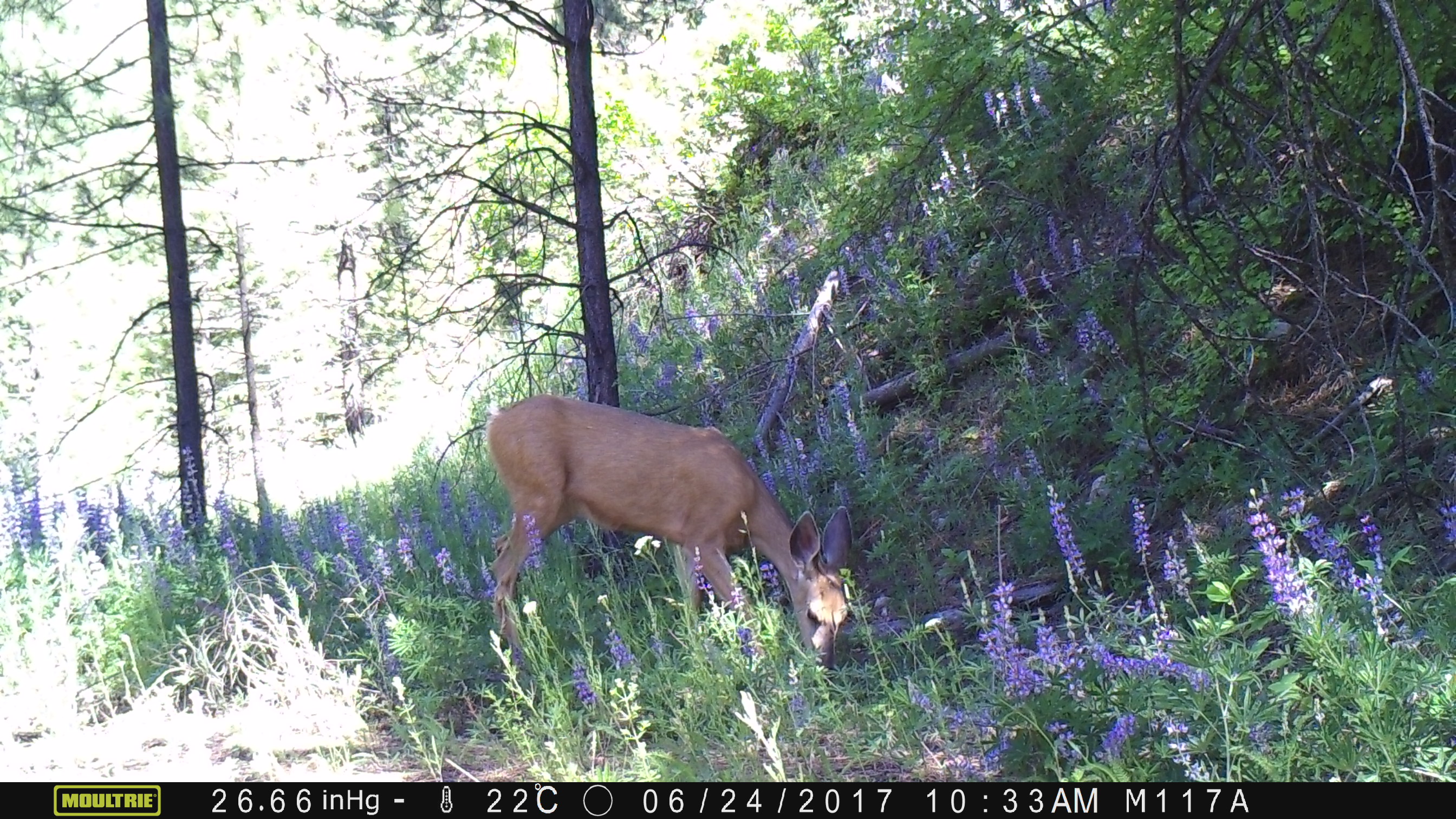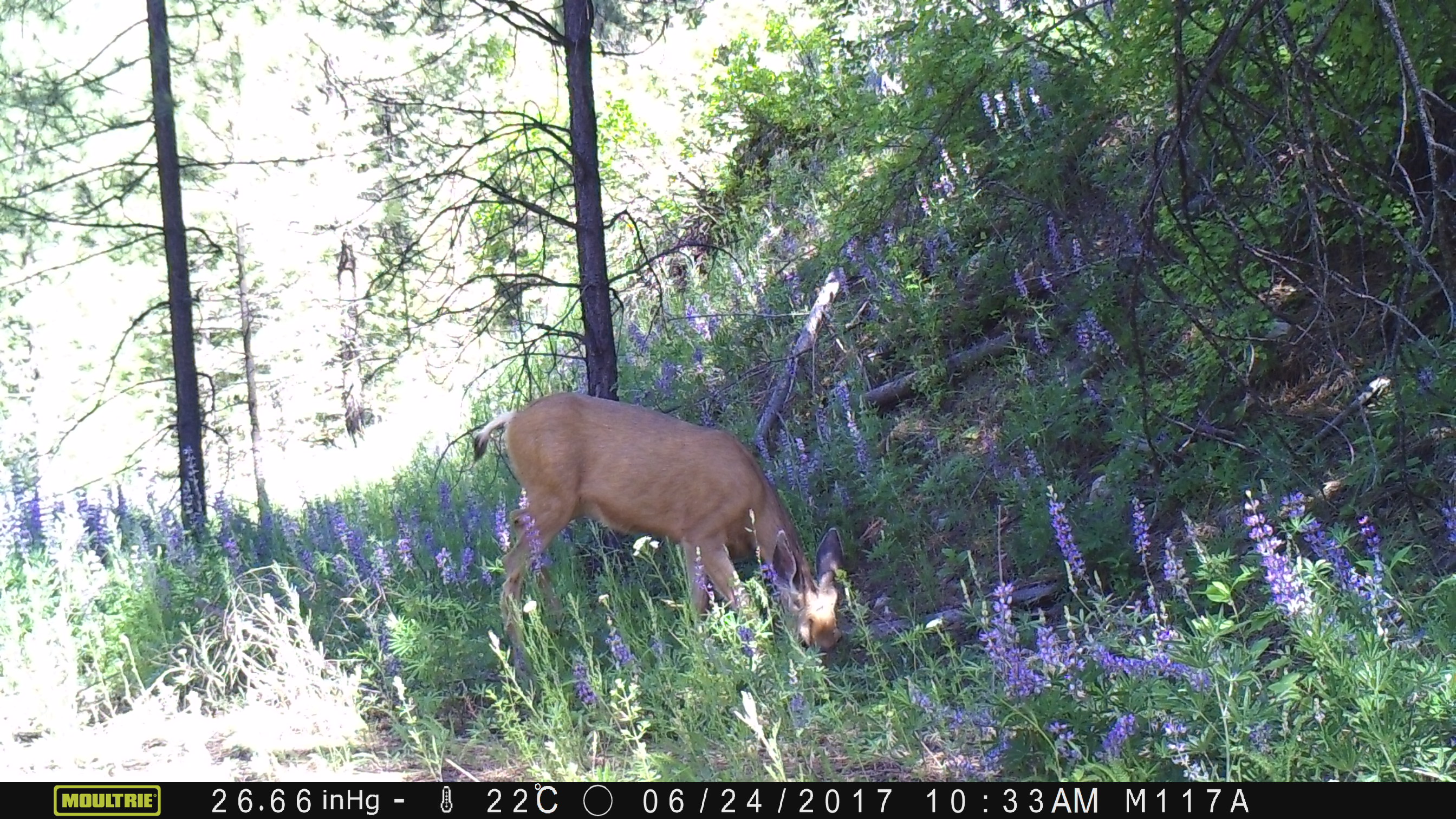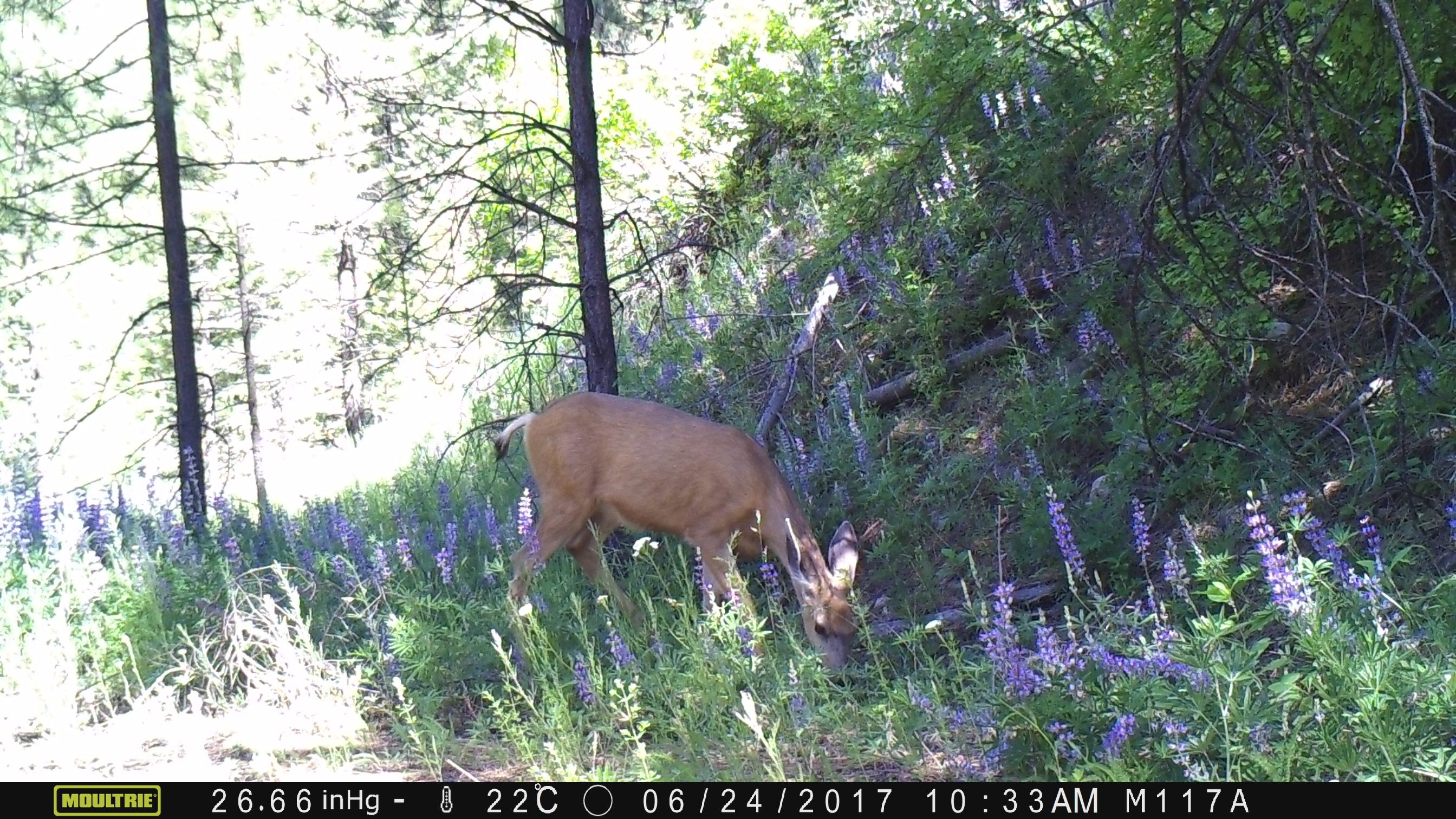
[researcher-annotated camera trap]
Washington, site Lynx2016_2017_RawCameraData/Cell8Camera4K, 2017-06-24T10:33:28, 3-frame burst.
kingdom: Animalia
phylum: Chordata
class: Mammalia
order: Artiodactyla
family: Cervidae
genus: Odocoileus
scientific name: Odocoileus hemionus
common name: mule deer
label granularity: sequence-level